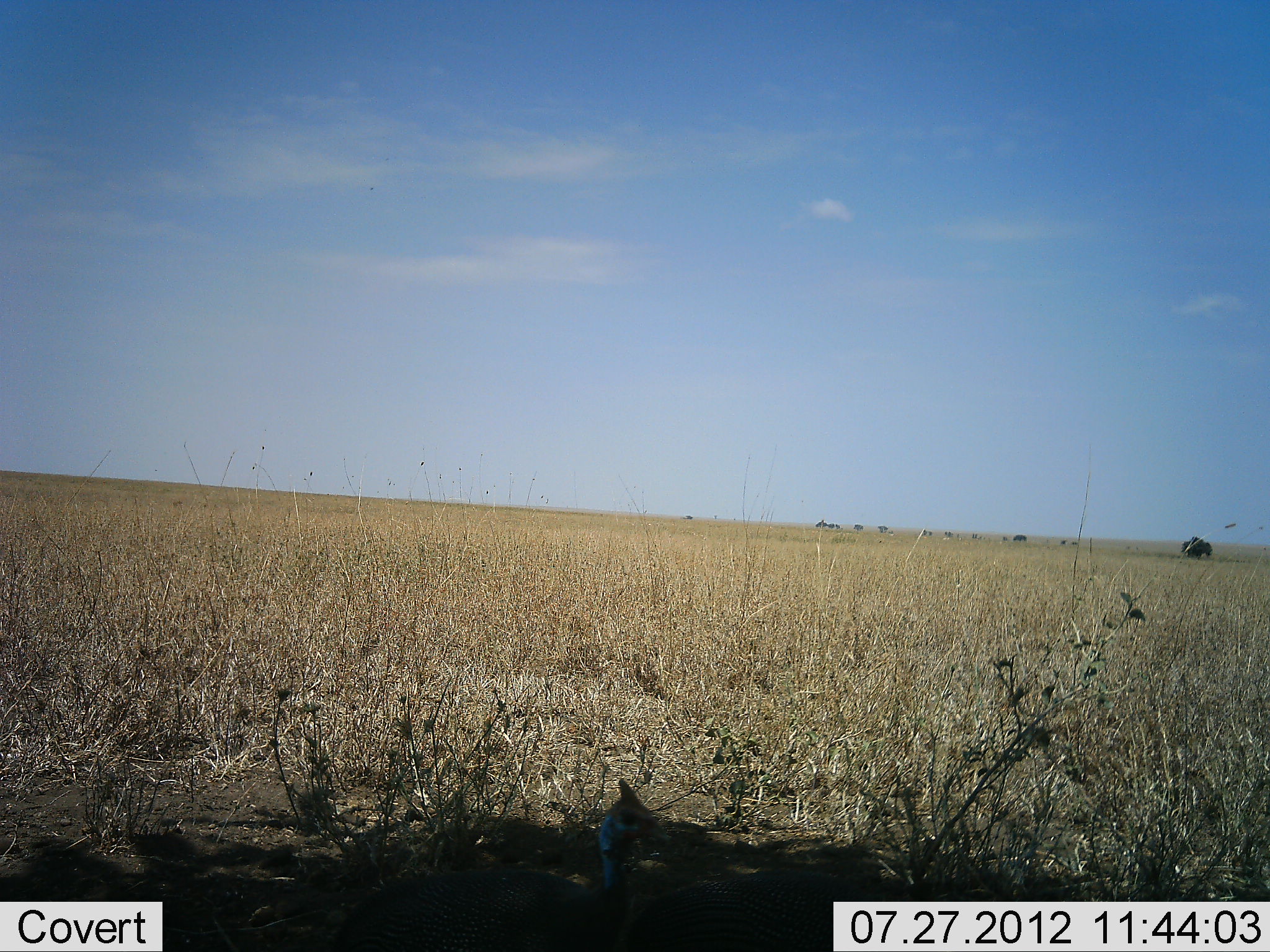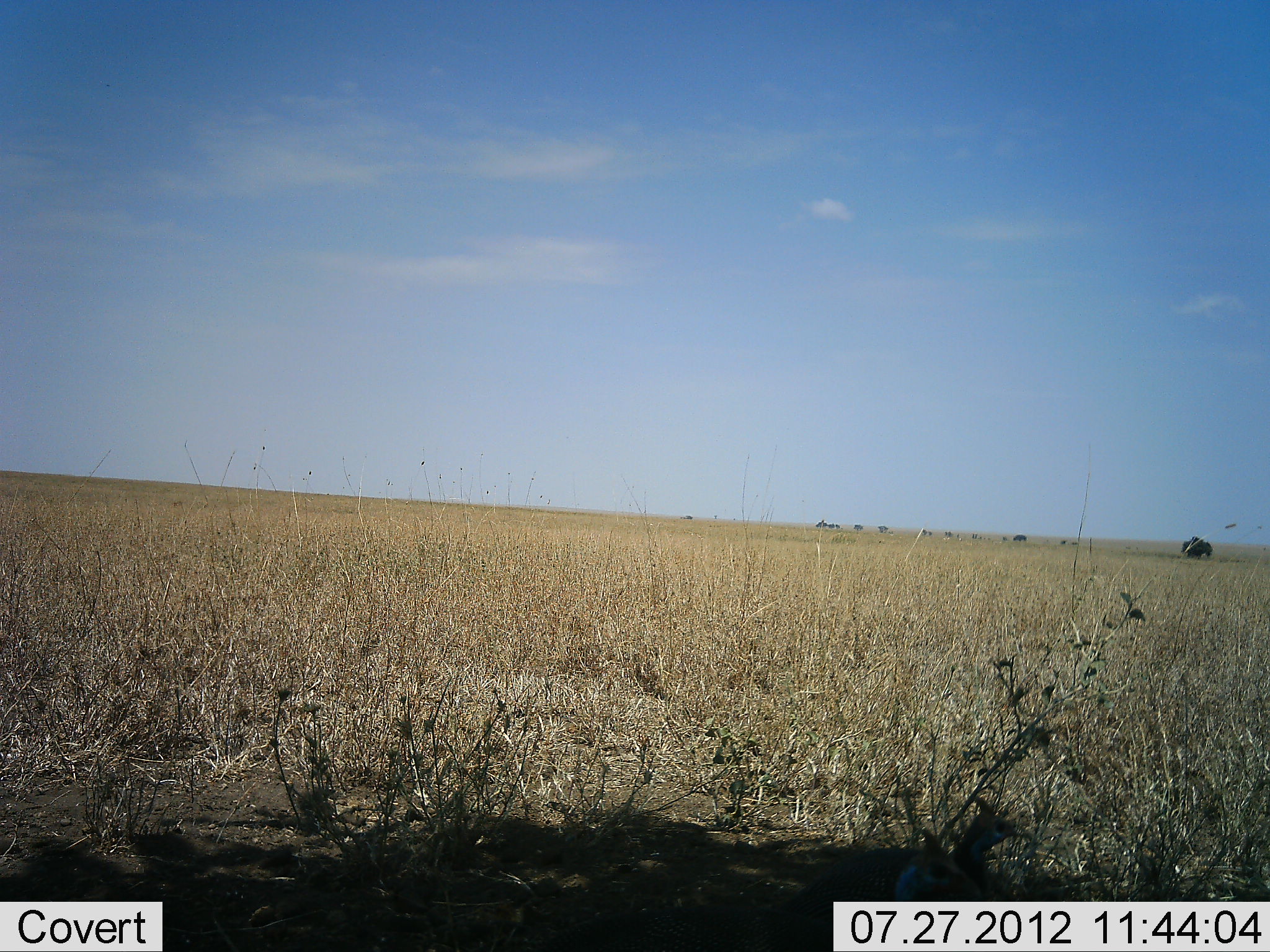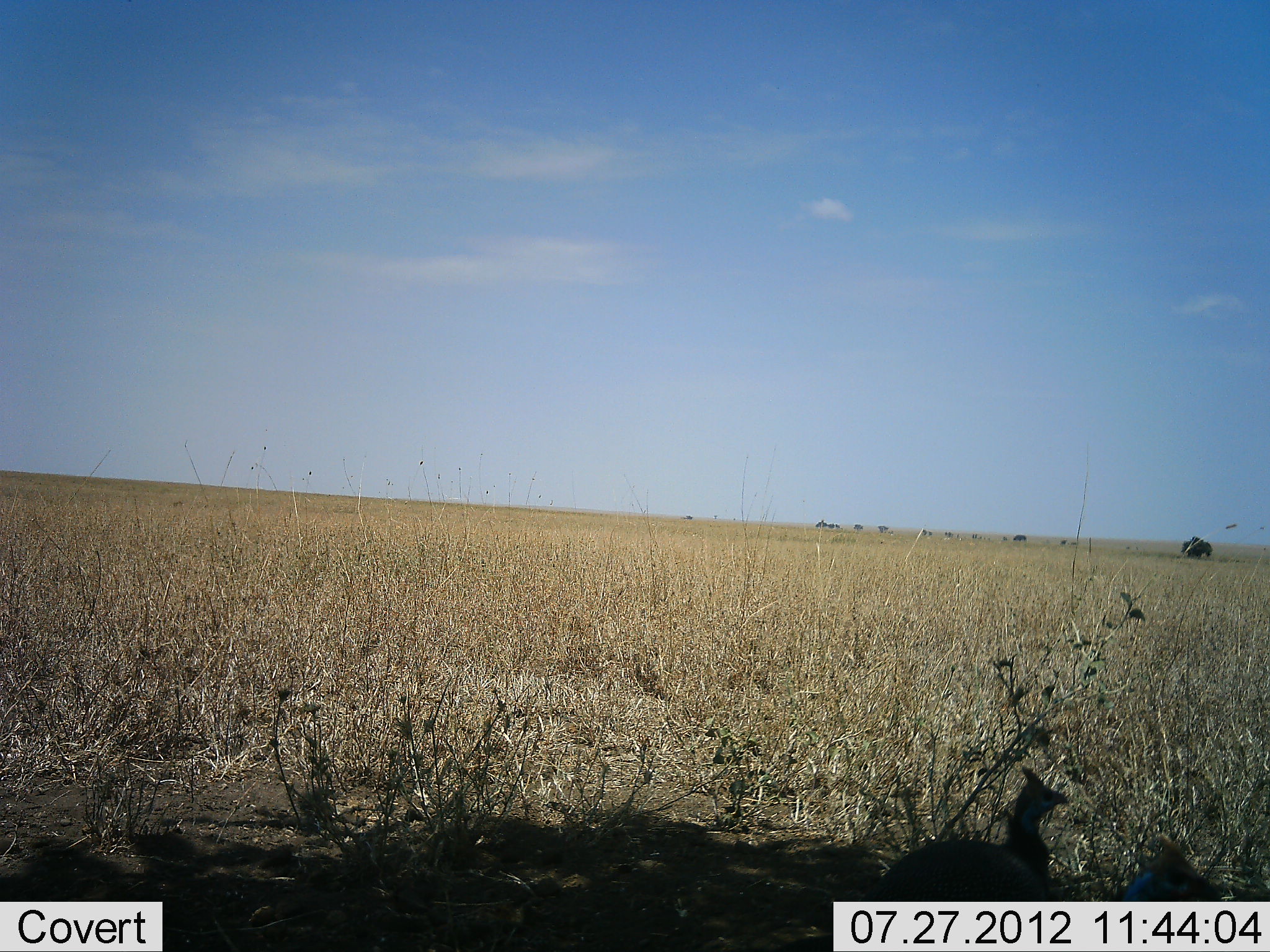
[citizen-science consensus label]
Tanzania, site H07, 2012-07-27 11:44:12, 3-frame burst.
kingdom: Animalia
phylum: Chordata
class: Aves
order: Galliformes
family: Numididae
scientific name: Numididae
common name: guinea fowl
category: guineafowl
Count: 2.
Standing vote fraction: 9%.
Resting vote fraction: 0%.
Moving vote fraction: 100%.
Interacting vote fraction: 9%.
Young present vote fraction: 0%.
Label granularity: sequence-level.